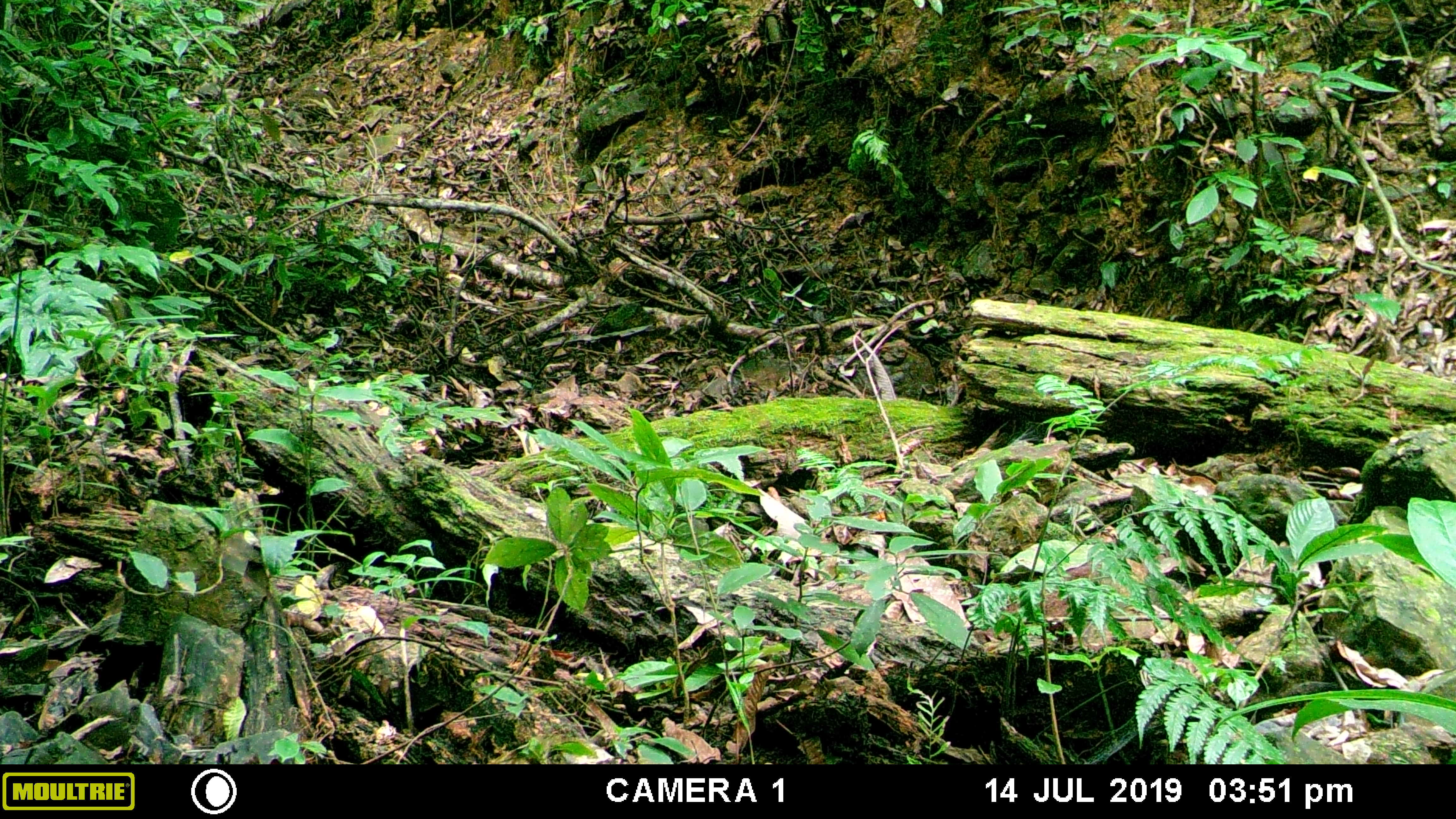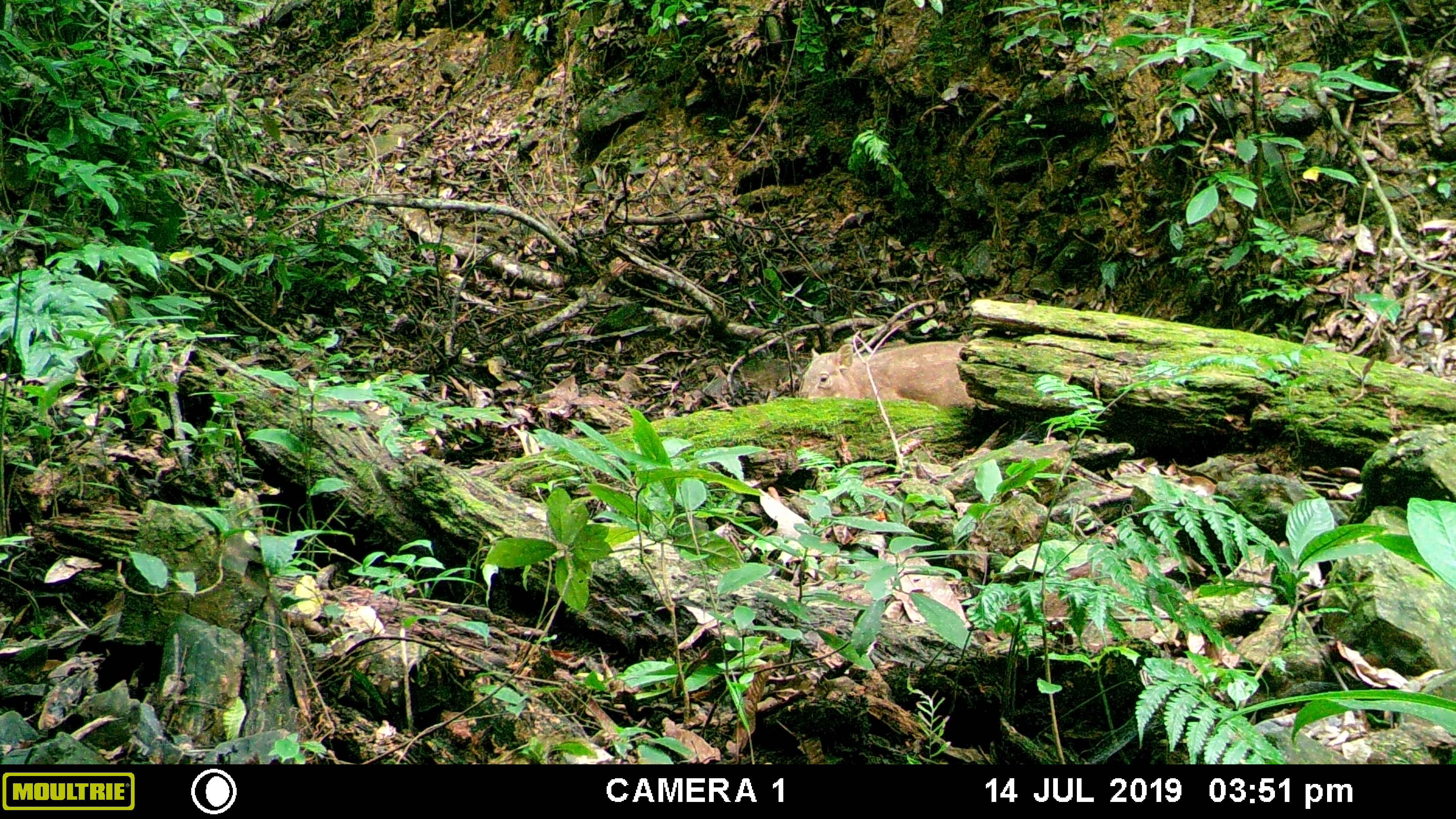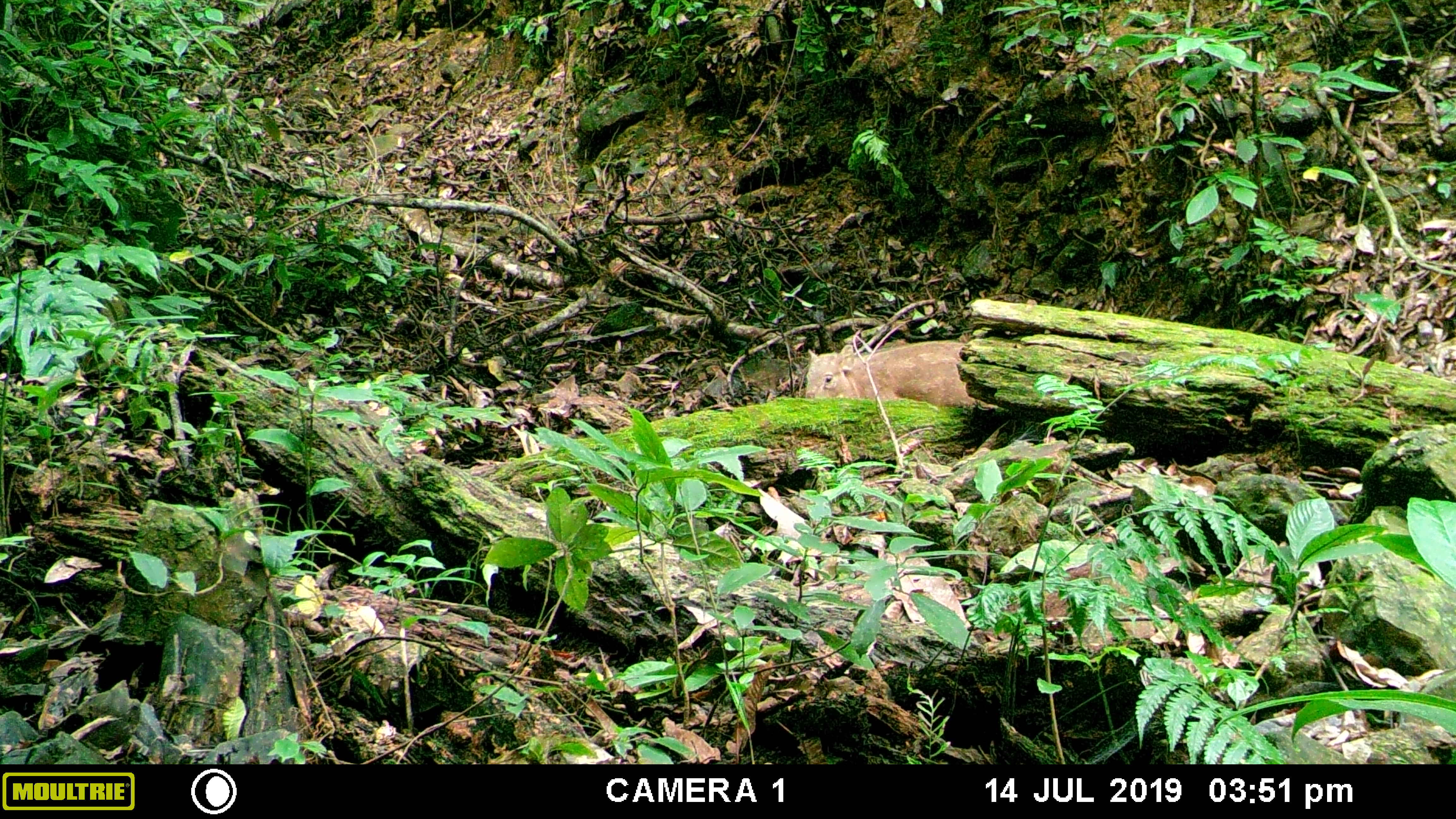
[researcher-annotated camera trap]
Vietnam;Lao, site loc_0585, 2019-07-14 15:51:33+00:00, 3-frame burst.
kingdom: Animalia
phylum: Chordata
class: Mammalia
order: Artiodactyla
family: Suidae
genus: Sus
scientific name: Sus scrofa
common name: eurasian wild pig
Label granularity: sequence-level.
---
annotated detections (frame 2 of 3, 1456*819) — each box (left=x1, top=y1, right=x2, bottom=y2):
eurasian wild pig: (left=798, top=339, right=1000, bottom=409)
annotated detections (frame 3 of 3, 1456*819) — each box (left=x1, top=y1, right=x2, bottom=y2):
eurasian wild pig: (left=803, top=339, right=999, bottom=409)